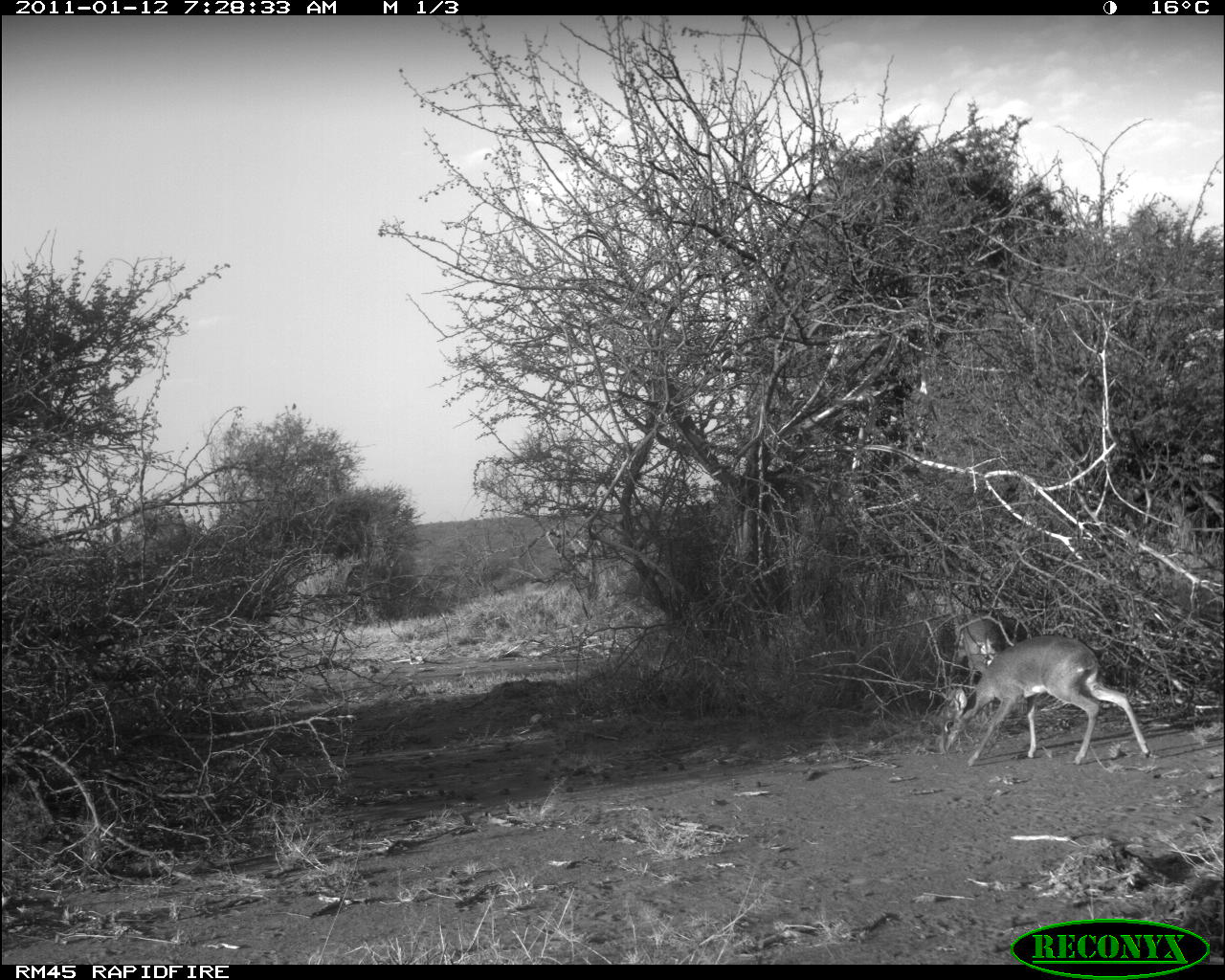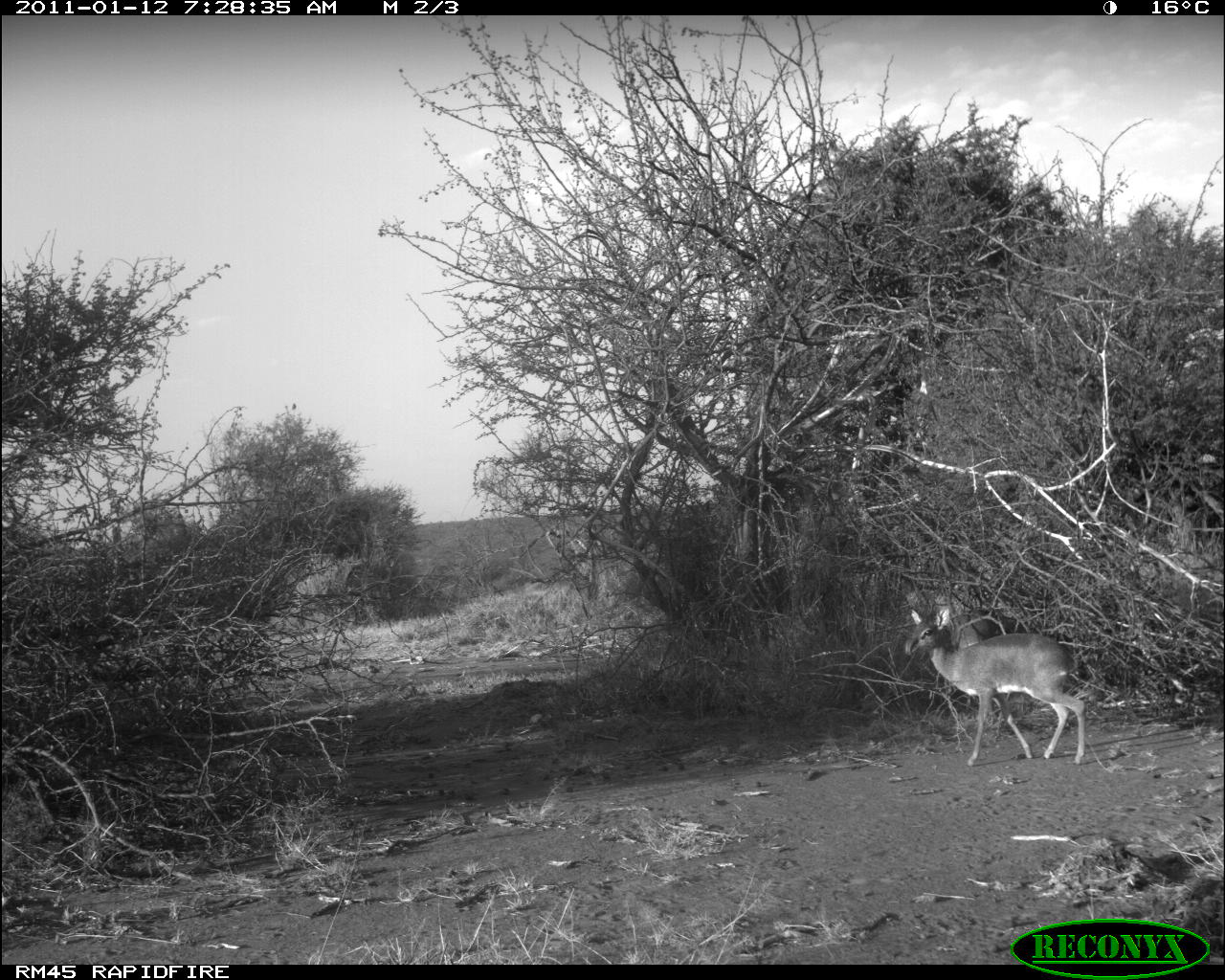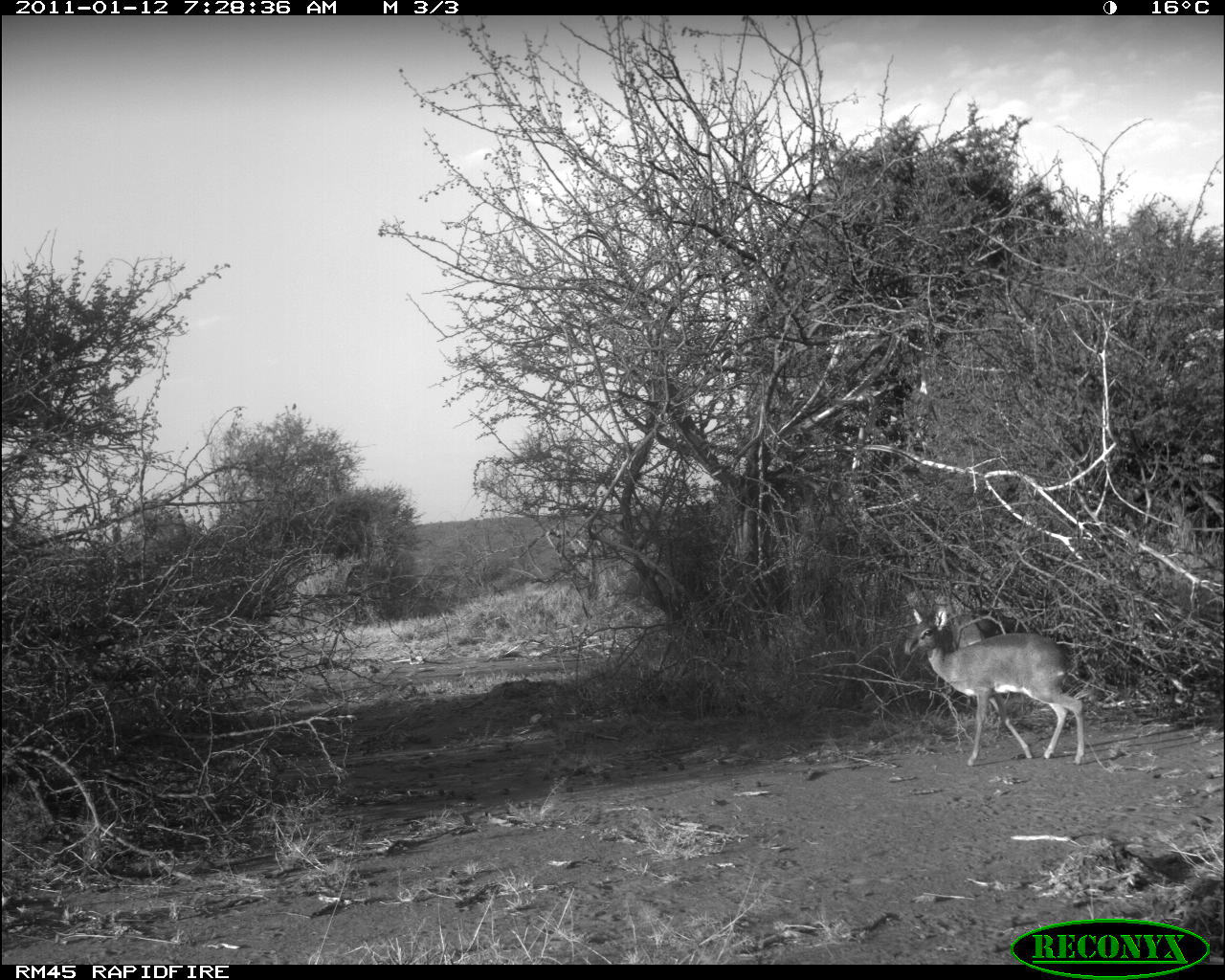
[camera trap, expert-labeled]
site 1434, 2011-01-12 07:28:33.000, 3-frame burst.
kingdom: Animalia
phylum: Chordata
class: Mammalia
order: Artiodactyla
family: Bovidae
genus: Madoqua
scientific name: Madoqua guentheri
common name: günther's dik-dik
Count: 2.